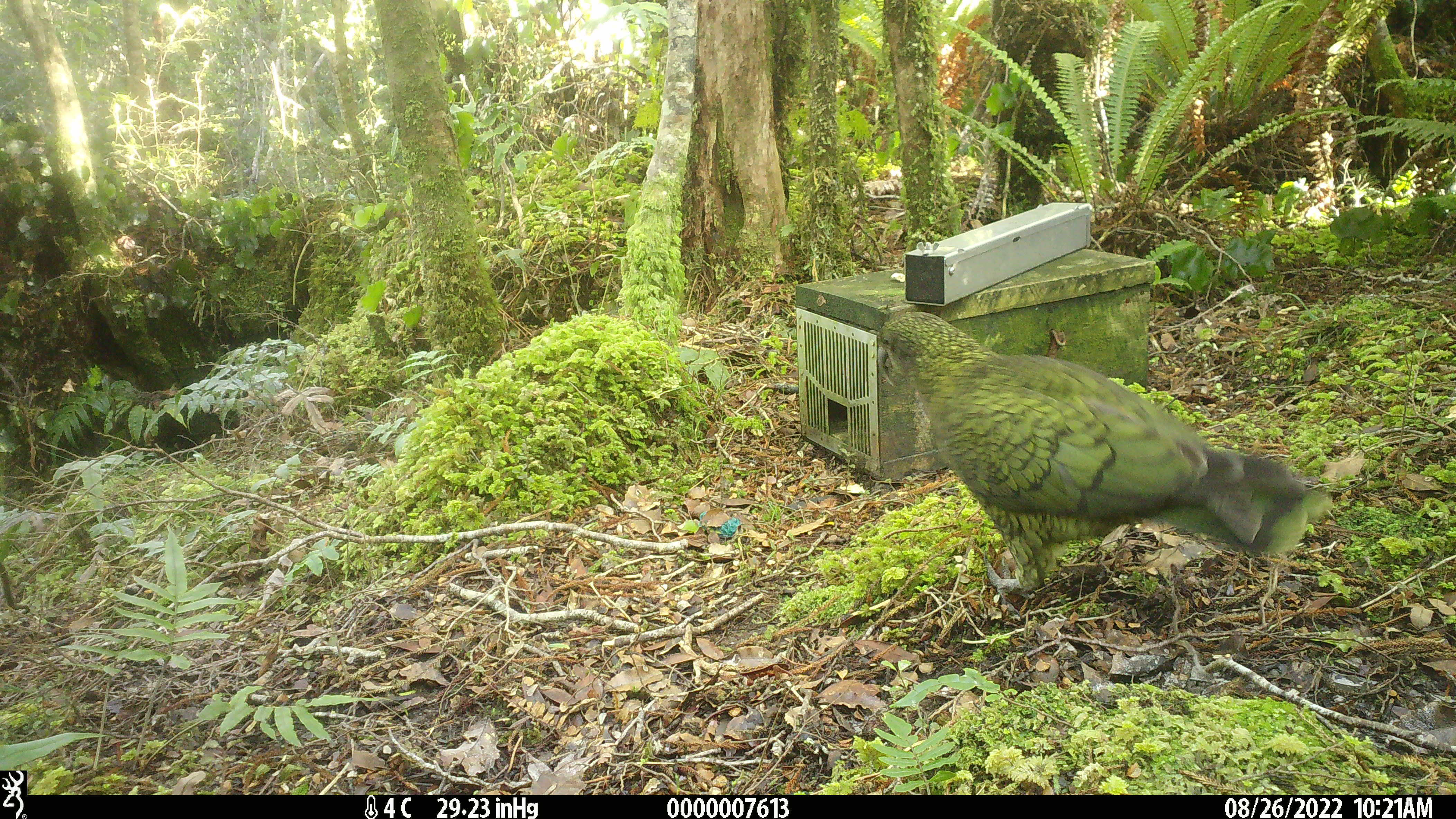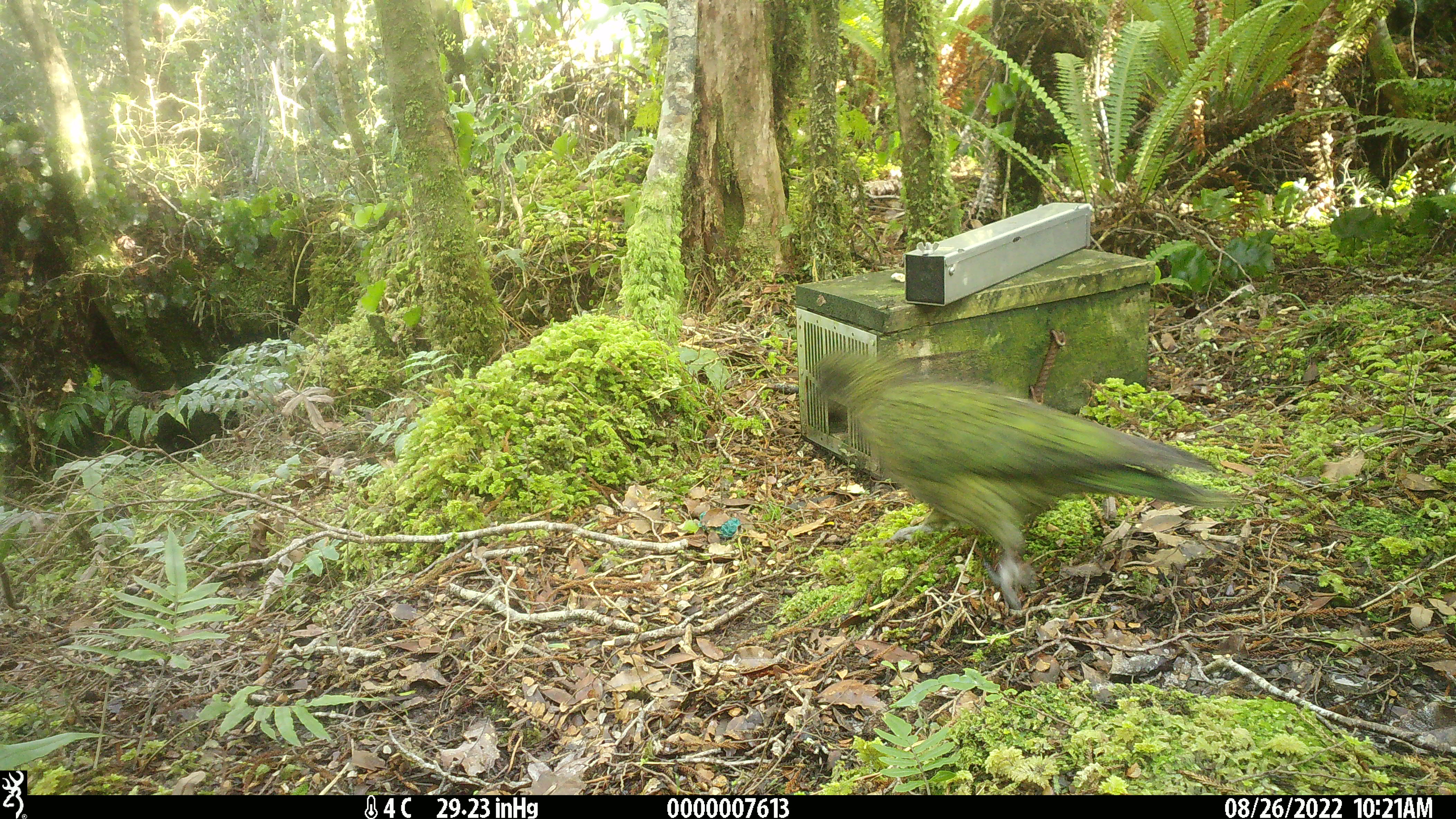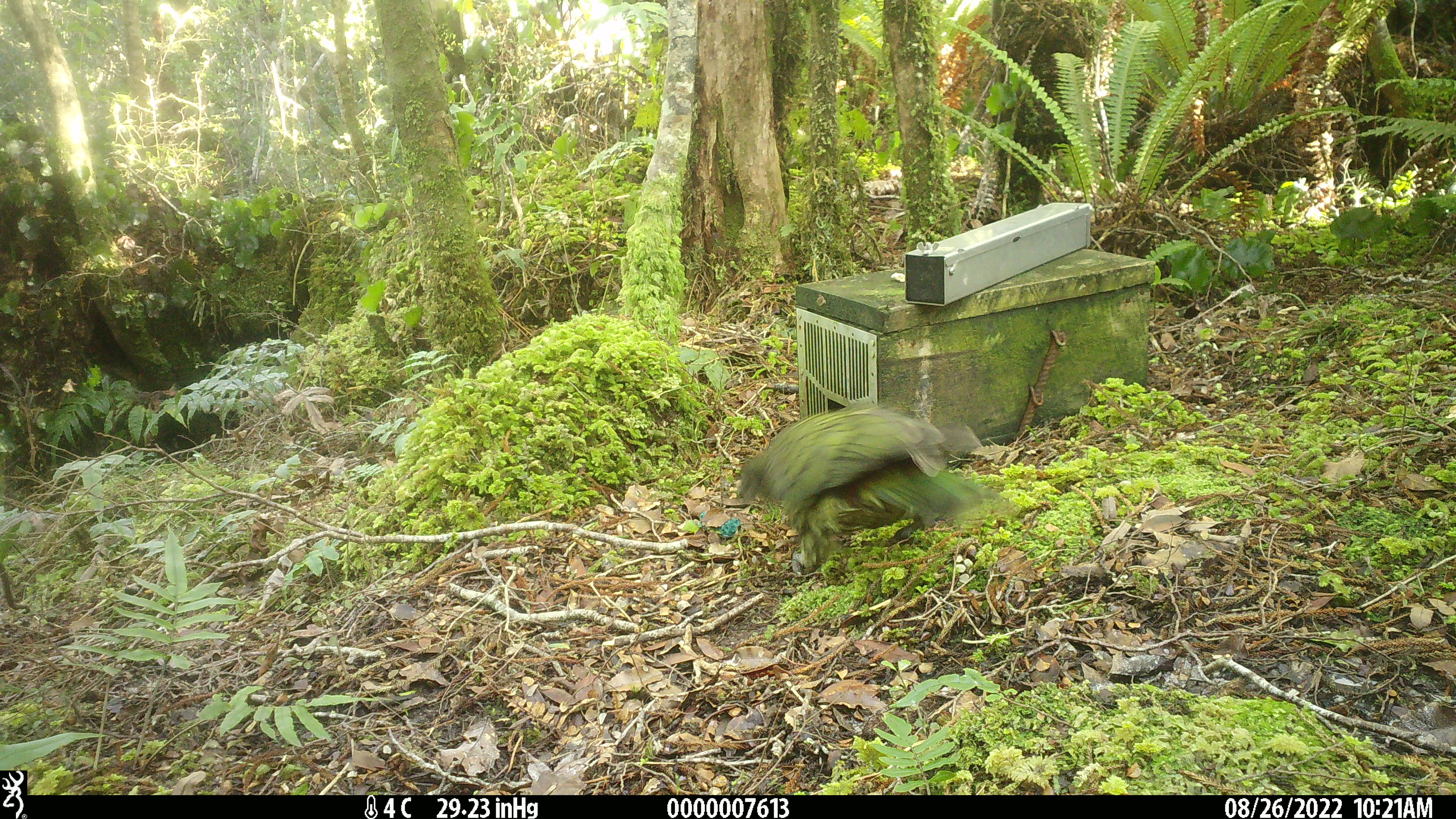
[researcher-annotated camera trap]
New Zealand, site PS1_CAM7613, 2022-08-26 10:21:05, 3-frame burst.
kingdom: Animalia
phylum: Chordata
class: Aves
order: Psittaciformes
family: Strigopidae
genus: Nestor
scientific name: Nestor notabilis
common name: kea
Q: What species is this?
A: Kea (Nestor notabilis).